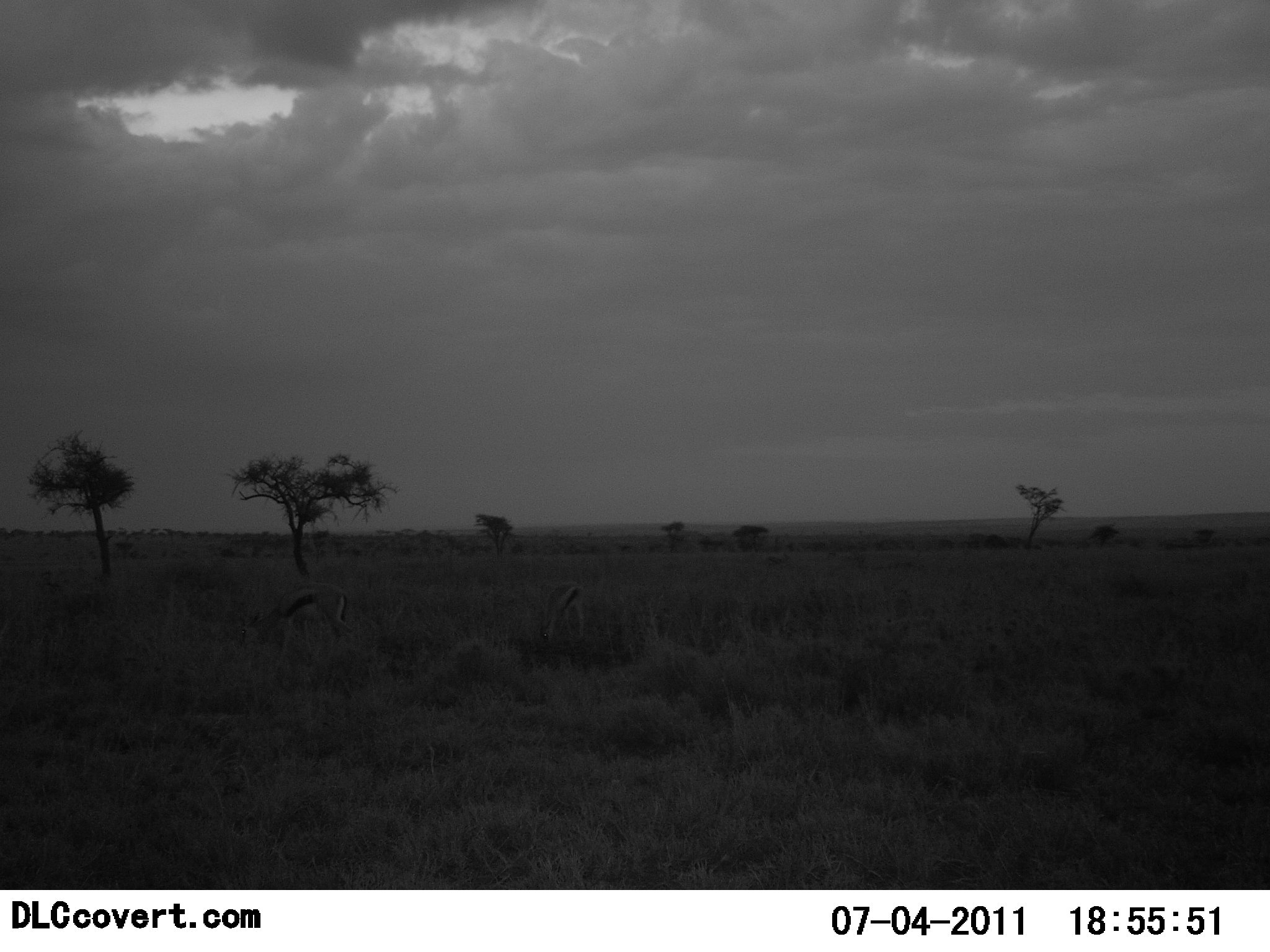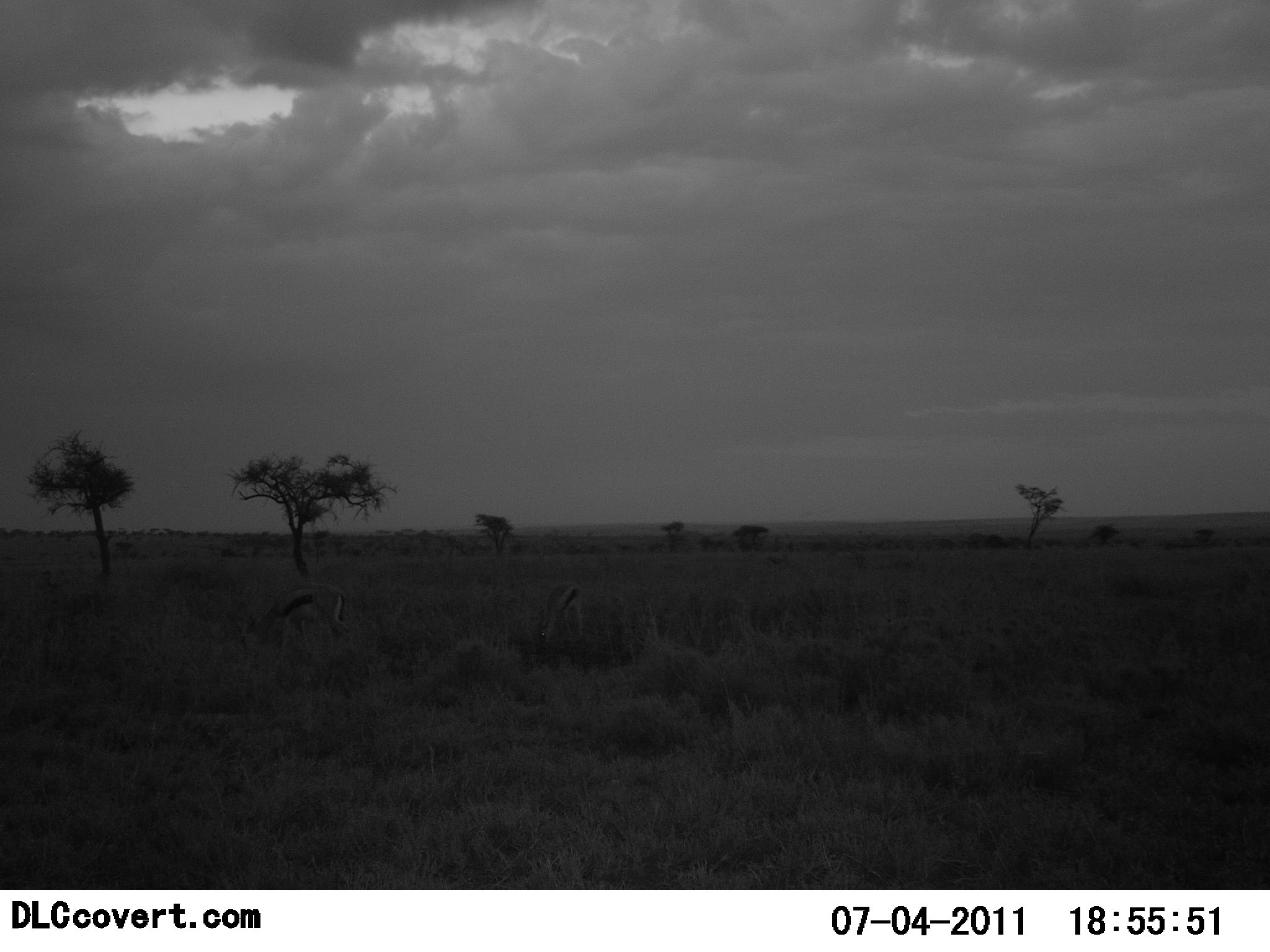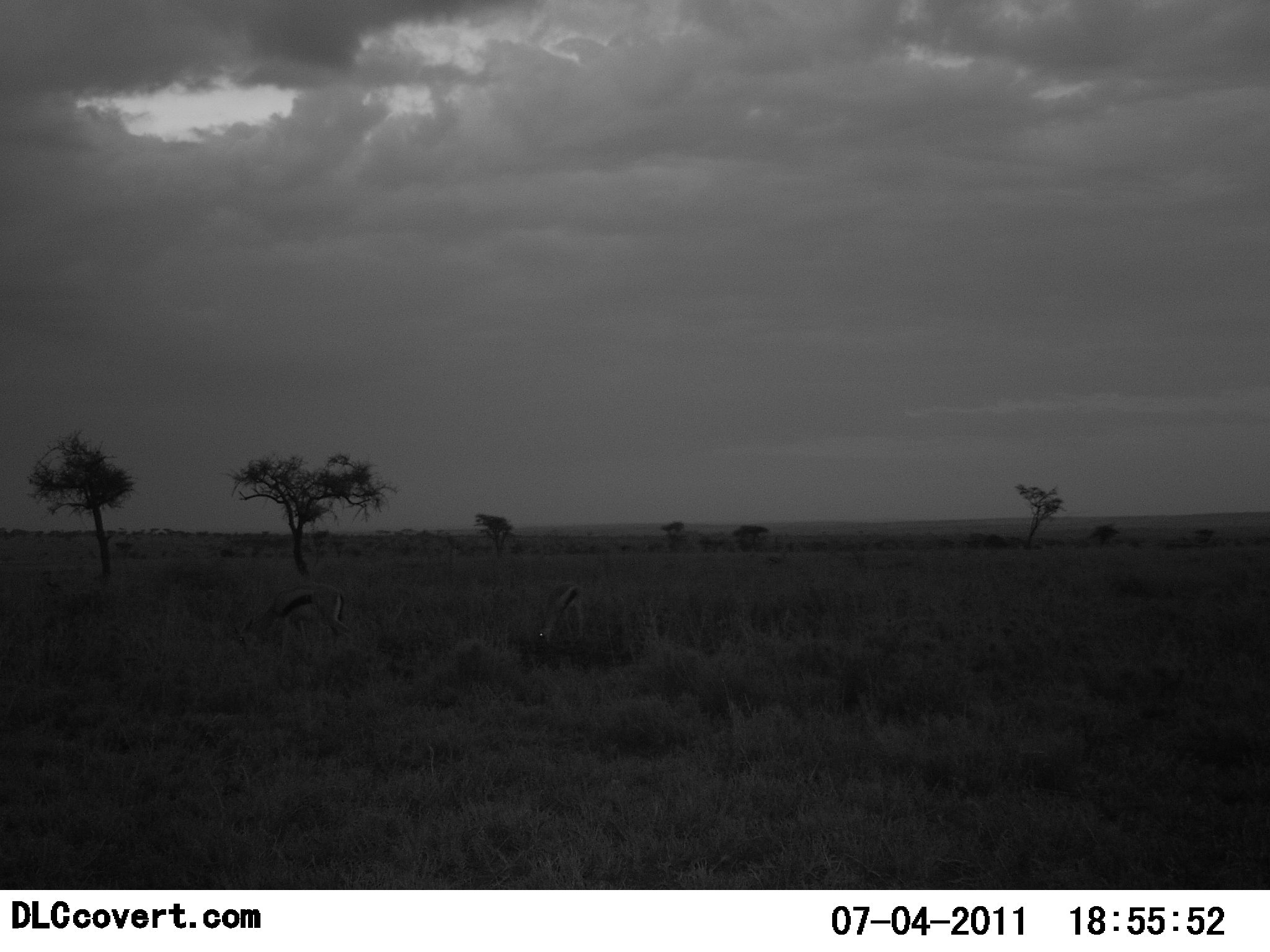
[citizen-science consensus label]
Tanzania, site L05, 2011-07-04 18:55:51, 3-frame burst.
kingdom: Animalia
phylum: Chordata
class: Mammalia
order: Artiodactyla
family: Bovidae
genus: Eudorcas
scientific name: Eudorcas thomsonii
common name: thomson's gazelle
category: gazellethomsons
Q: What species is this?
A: Gazellethomsons (thomson's gazelle) (Eudorcas thomsonii).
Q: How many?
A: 2.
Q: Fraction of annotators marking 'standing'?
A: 27%.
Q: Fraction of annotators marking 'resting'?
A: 0%.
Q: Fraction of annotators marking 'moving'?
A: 9%.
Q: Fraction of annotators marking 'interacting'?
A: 0%.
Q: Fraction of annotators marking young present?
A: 0%.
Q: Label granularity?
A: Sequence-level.